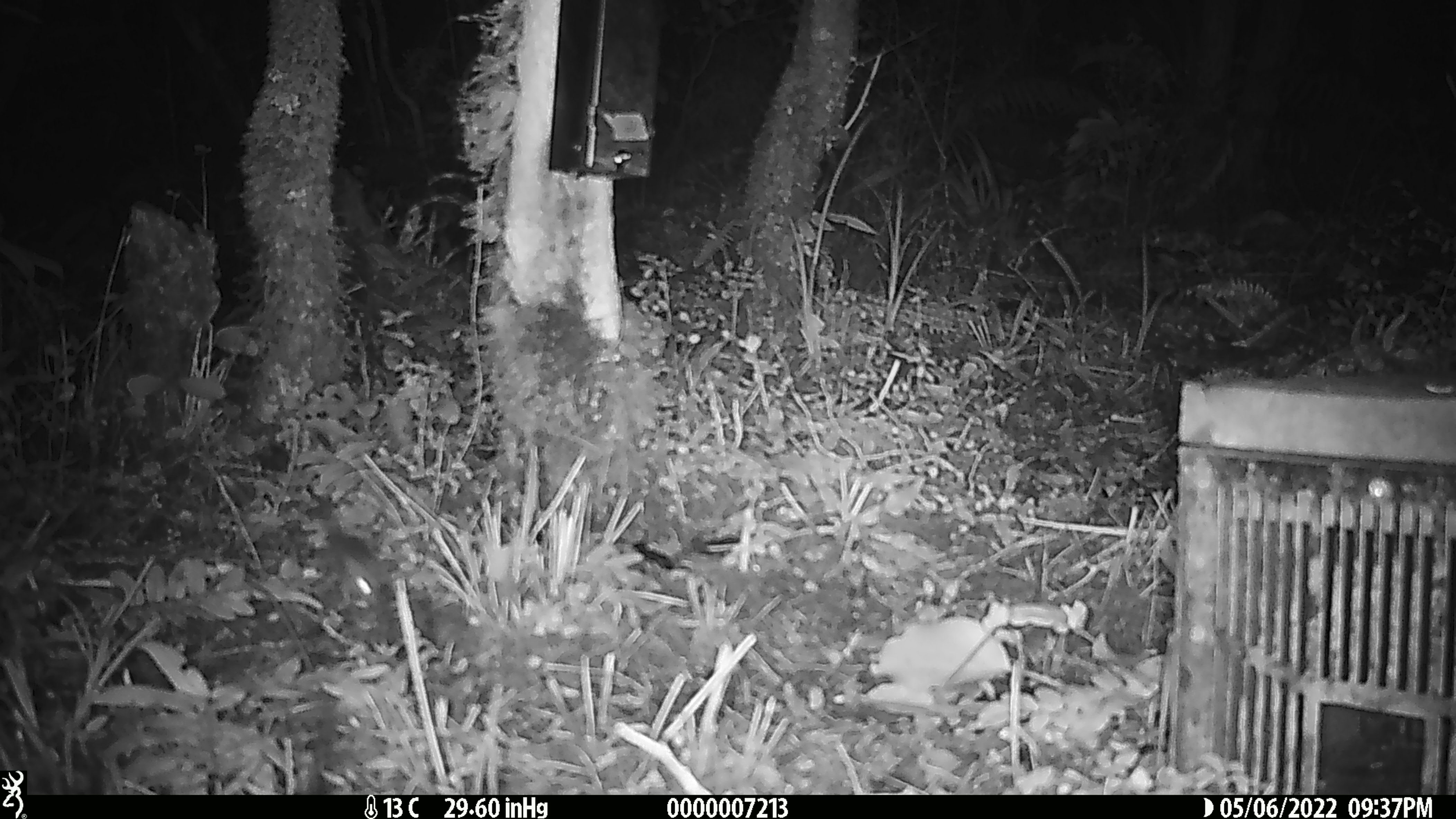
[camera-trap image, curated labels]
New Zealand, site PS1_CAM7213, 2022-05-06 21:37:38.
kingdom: Animalia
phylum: Chordata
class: Mammalia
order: Rodentia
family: Muridae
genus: Mus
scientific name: Mus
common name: mouse